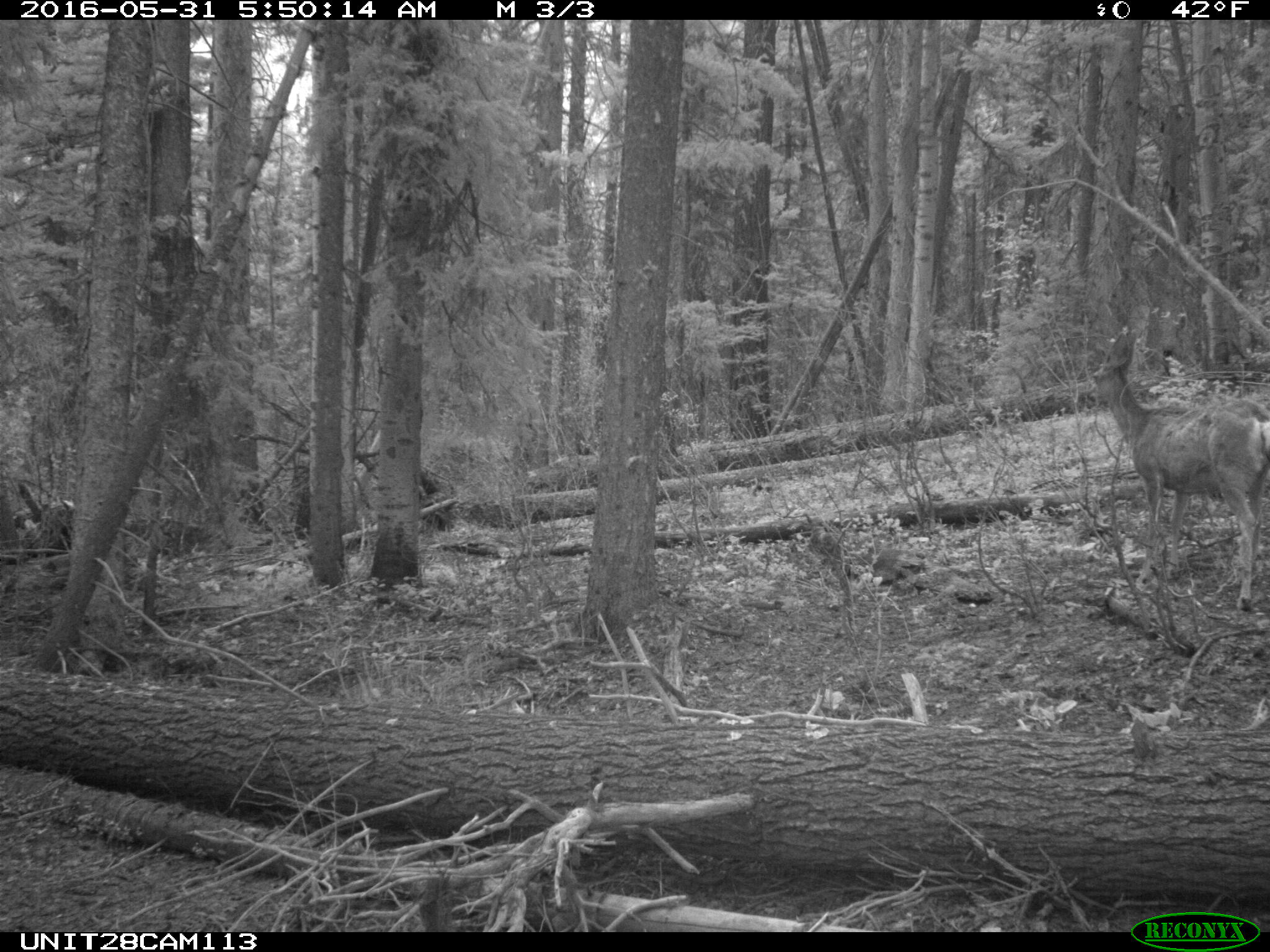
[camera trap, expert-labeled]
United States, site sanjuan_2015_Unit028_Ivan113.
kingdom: Animalia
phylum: Chordata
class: Mammalia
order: Artiodactyla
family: Cervidae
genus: Odocoileus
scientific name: Odocoileus hemionus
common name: mule deer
Odocoileus hemionus (mule deer).